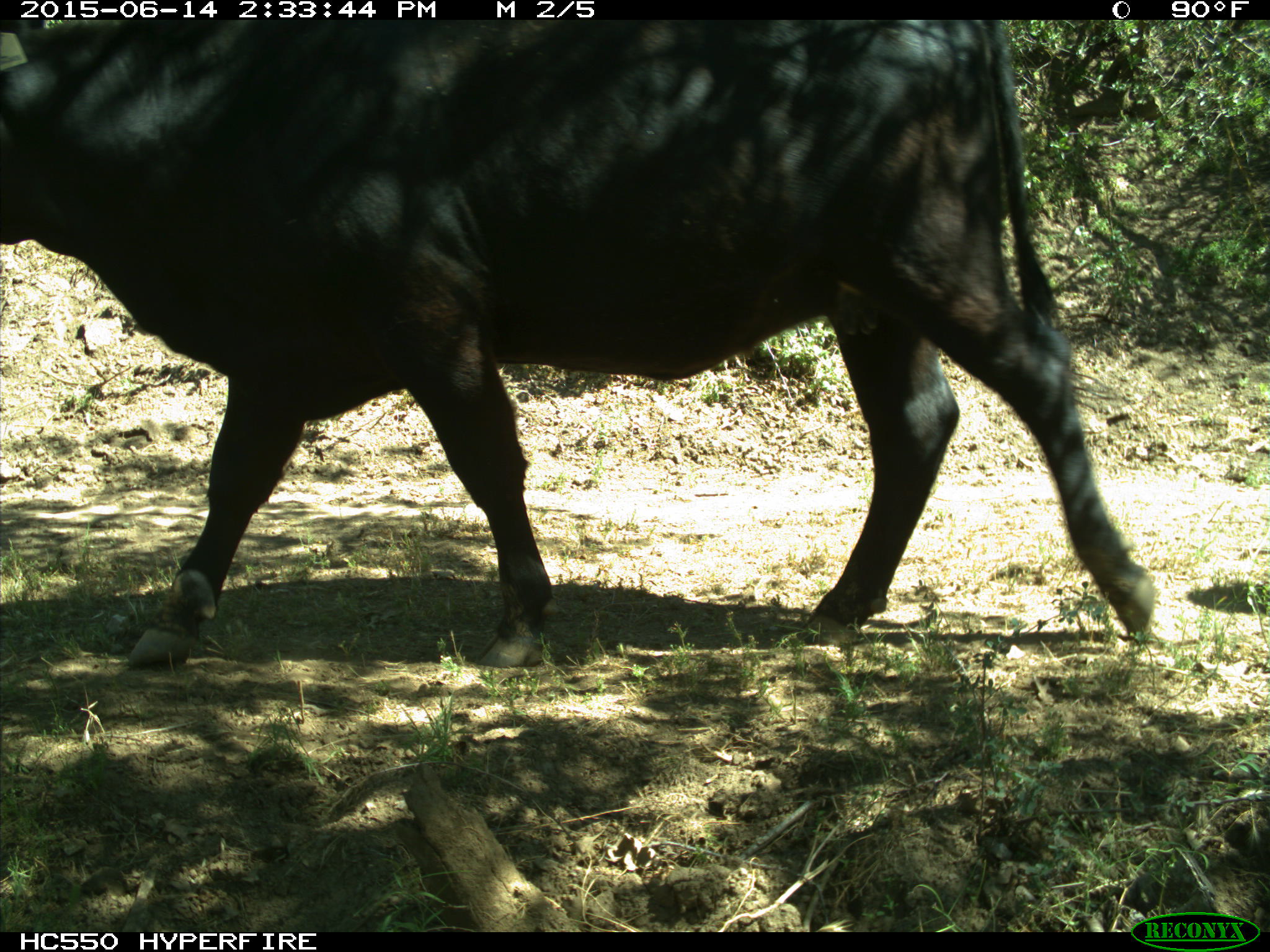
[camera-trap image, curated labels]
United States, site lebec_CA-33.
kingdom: Animalia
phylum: Chordata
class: Mammalia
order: Artiodactyla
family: Bovidae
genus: Bos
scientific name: Bos taurus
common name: domestic cow